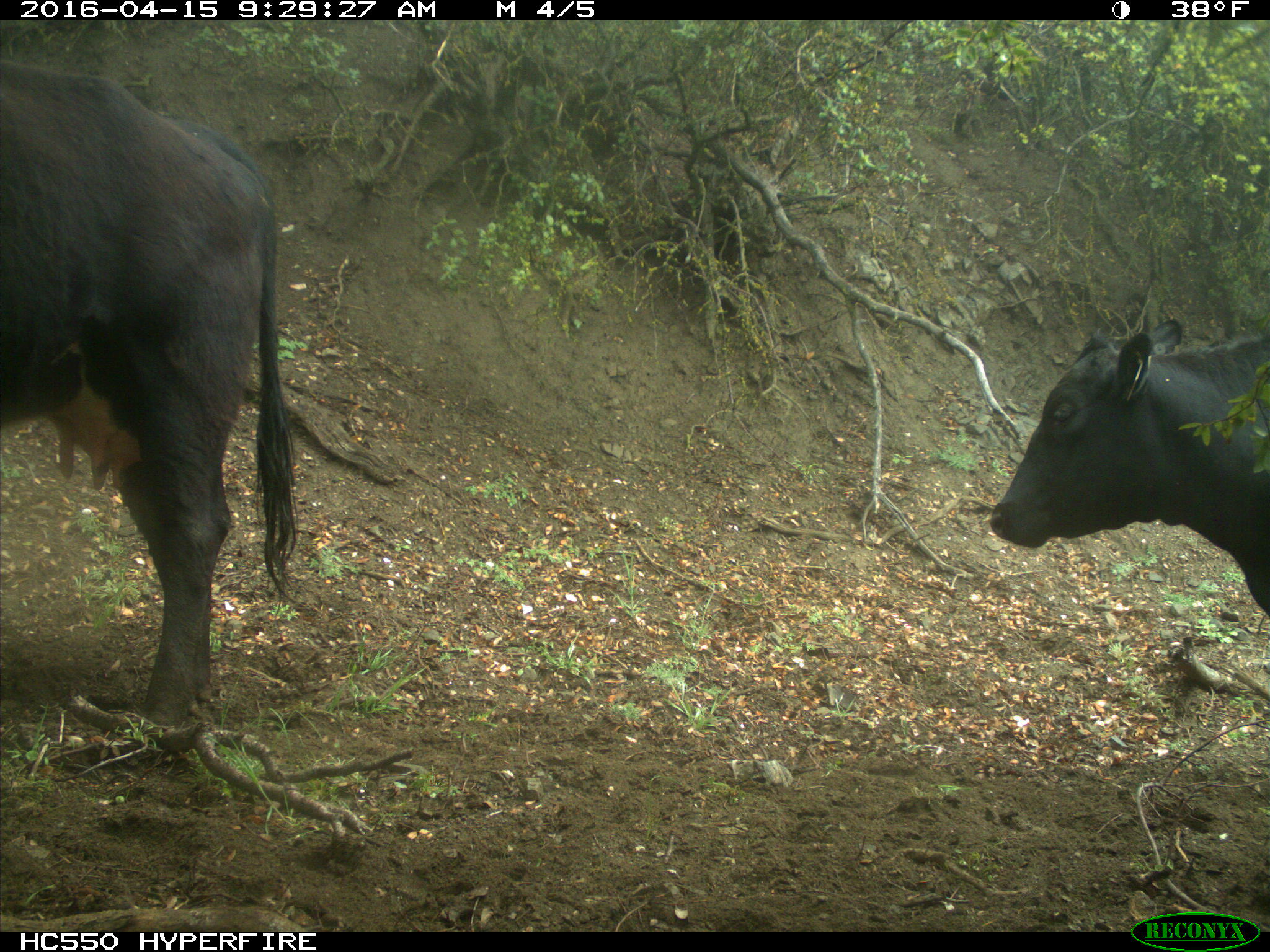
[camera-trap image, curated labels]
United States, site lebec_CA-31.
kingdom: Animalia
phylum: Chordata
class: Mammalia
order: Artiodactyla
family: Bovidae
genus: Bos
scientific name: Bos taurus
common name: domestic cow